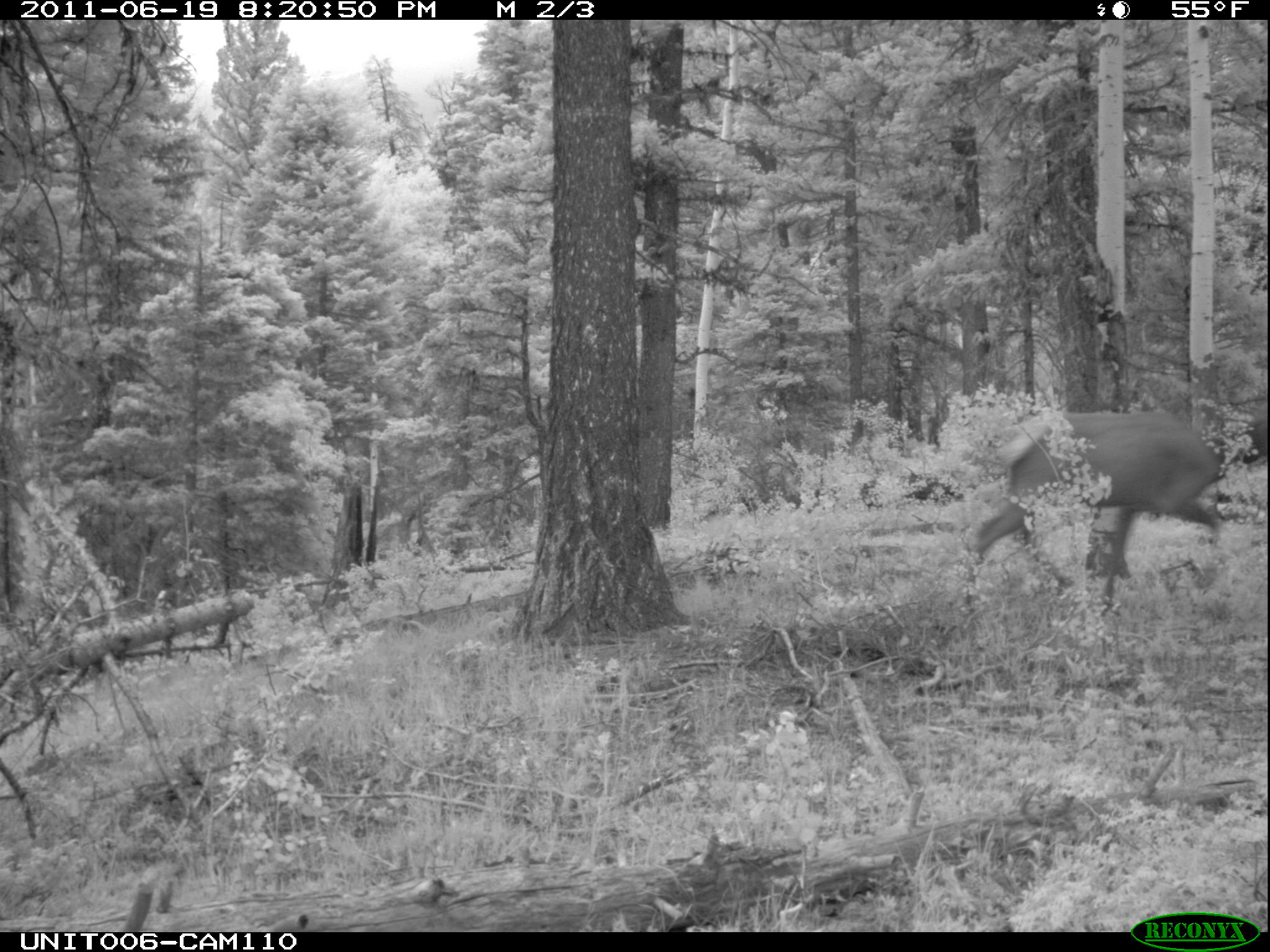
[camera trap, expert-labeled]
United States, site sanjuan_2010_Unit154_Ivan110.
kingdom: Animalia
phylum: Chordata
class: Mammalia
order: Artiodactyla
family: Cervidae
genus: Cervus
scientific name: Cervus elaphus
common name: red deer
Cervus elaphus (red deer).